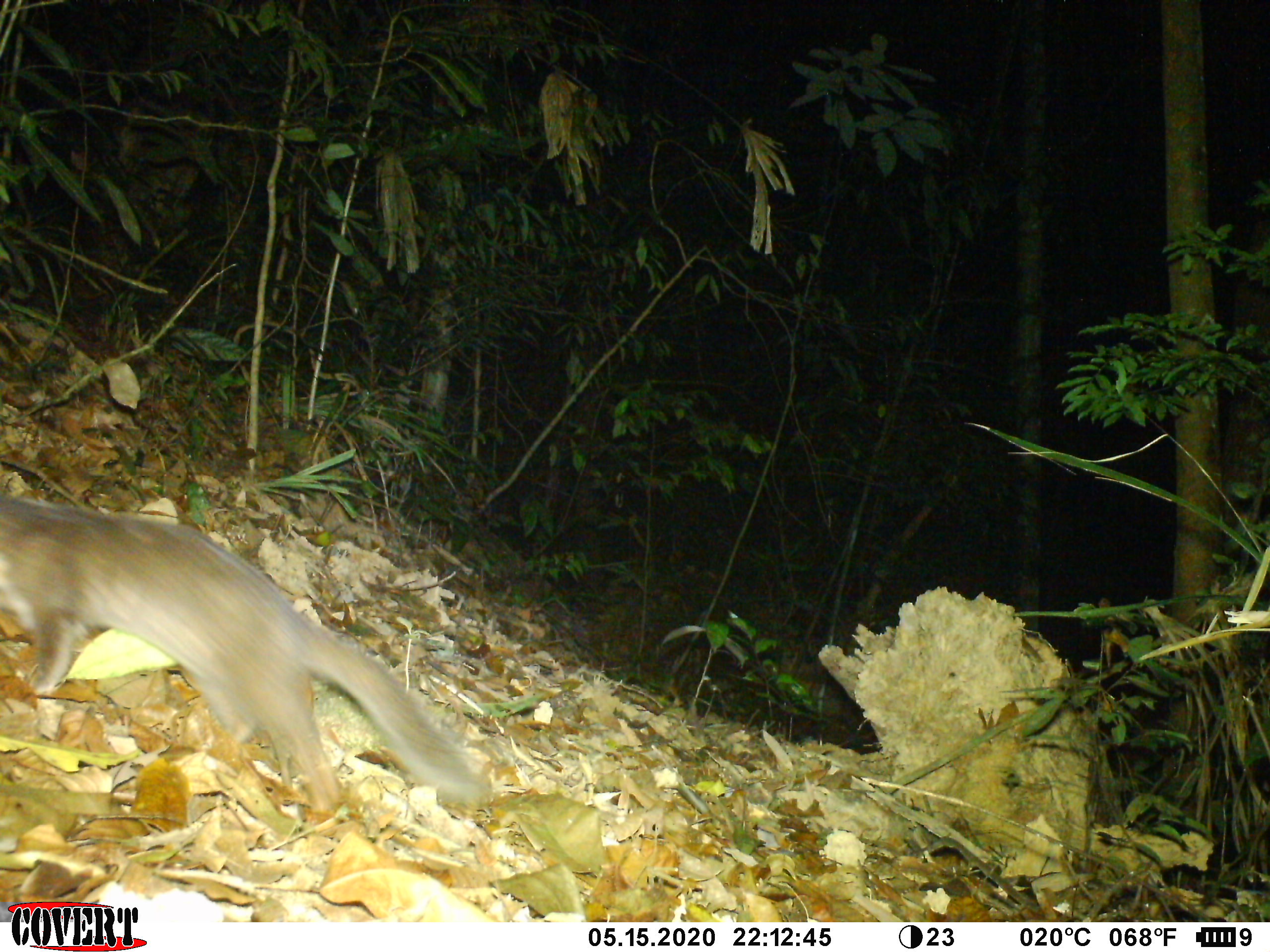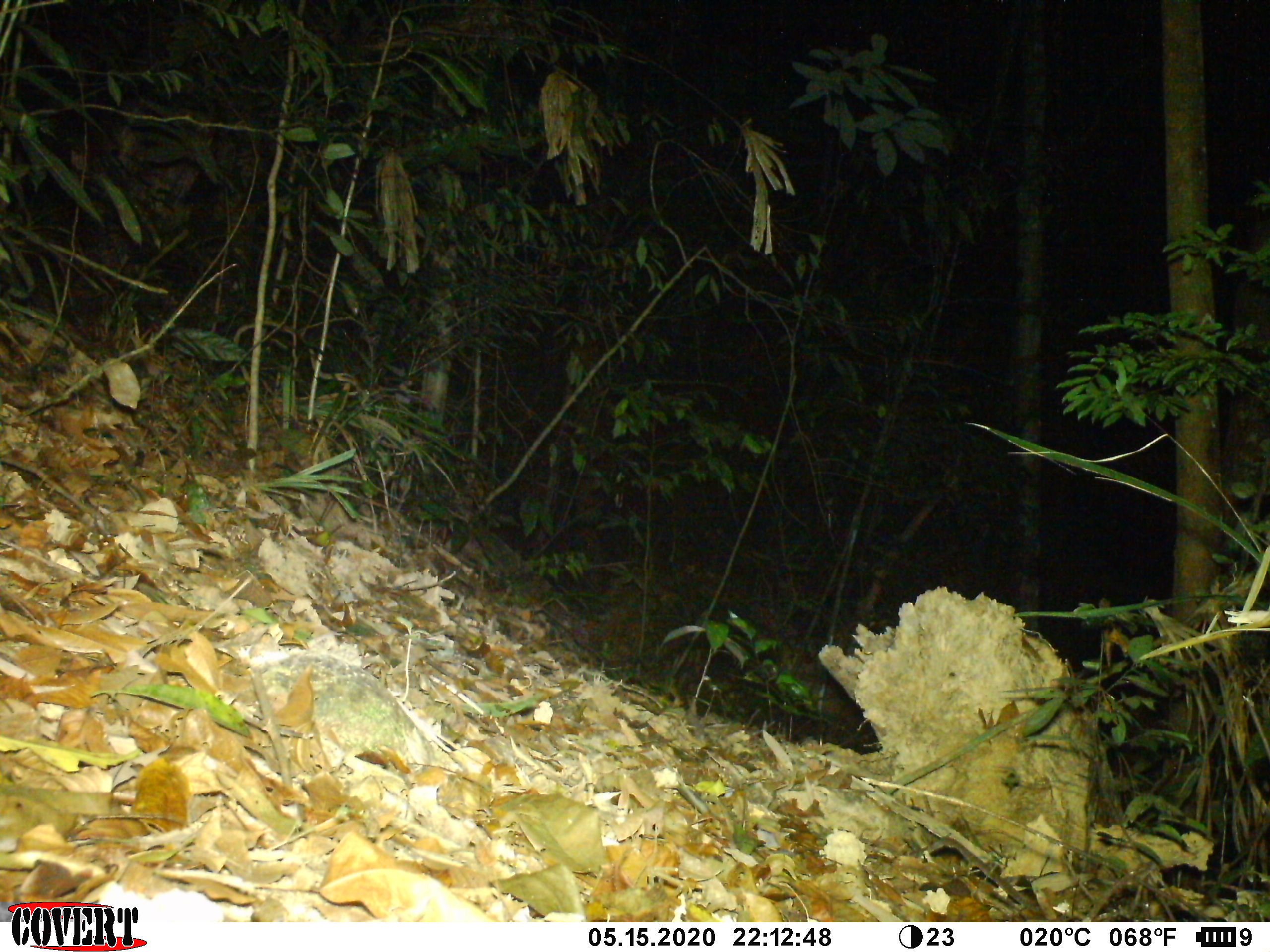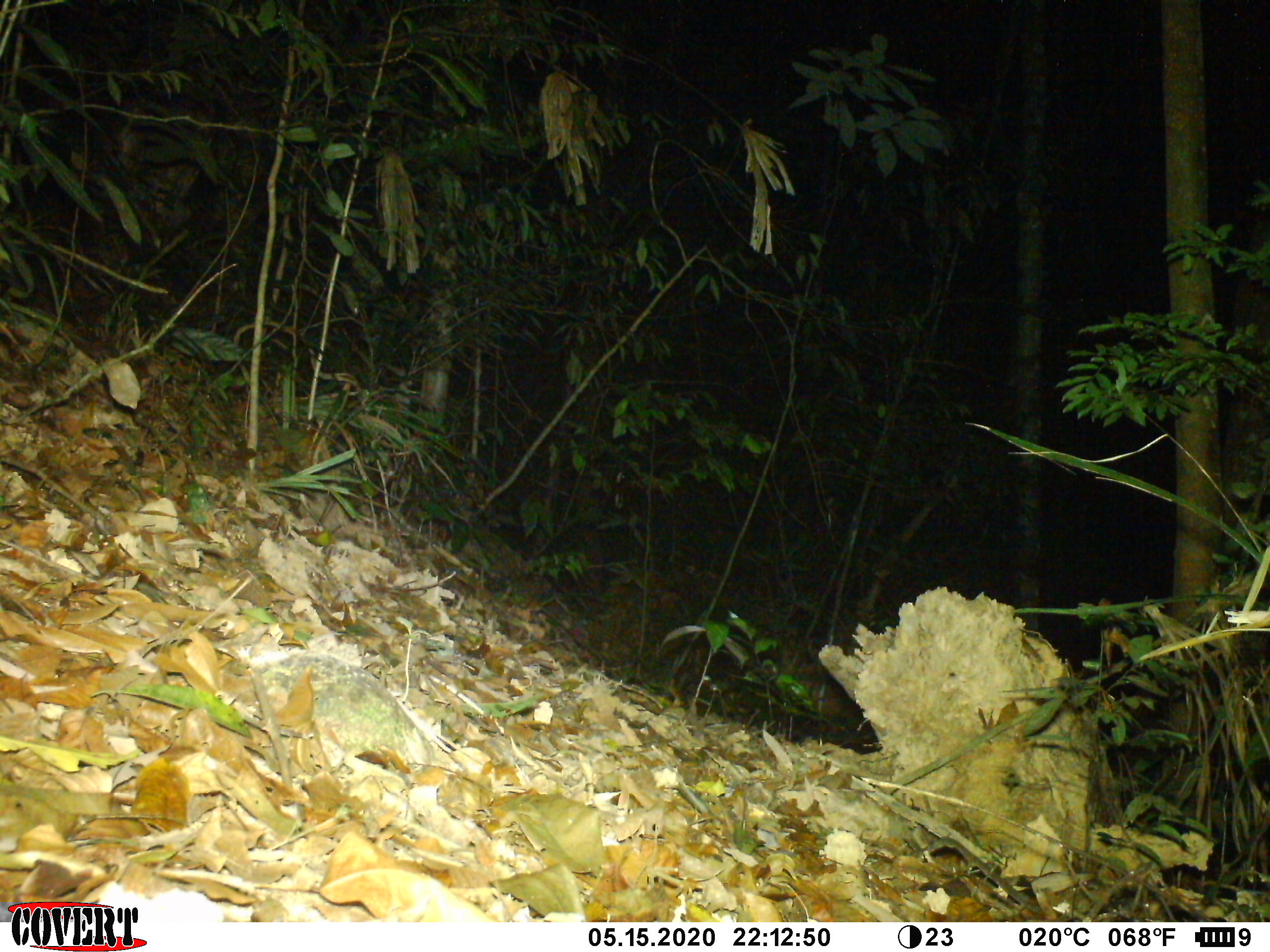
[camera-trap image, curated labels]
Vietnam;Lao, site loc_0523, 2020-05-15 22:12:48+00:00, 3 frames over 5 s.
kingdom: Animalia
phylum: Chordata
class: Mammalia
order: Carnivora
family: Mustelidae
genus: Melogale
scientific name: Melogale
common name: ferret badger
Ferret badger (Melogale). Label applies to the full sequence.